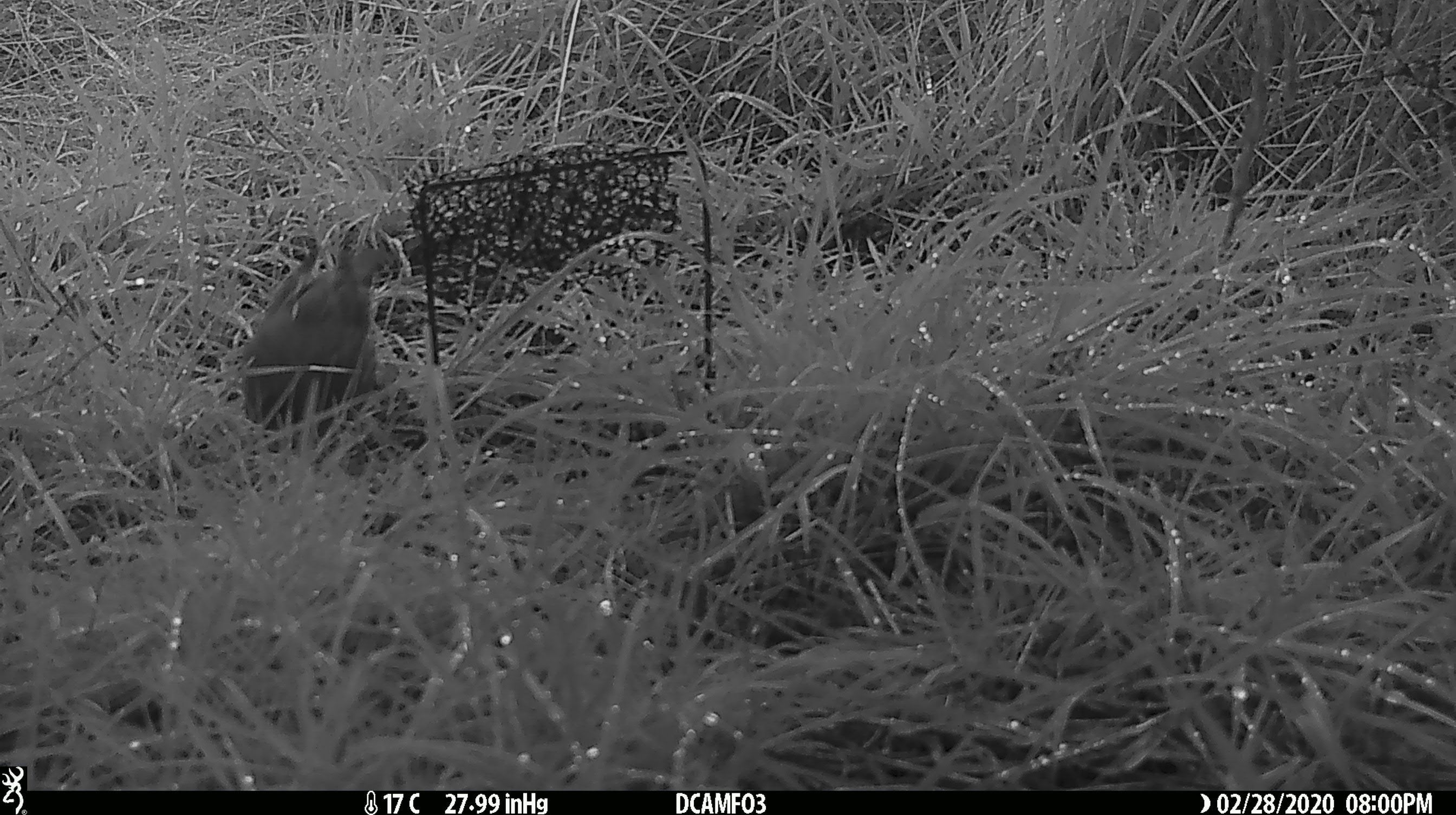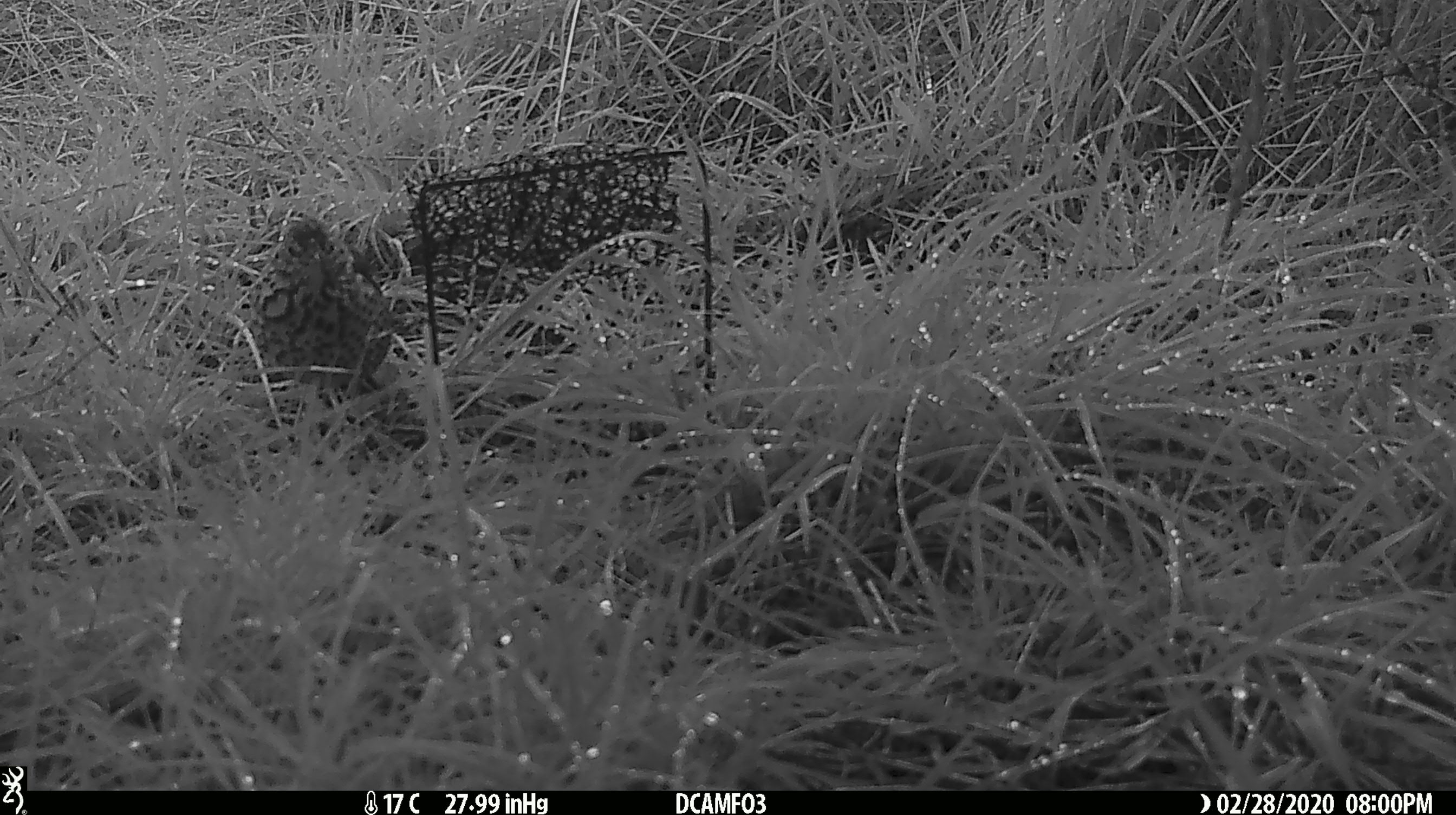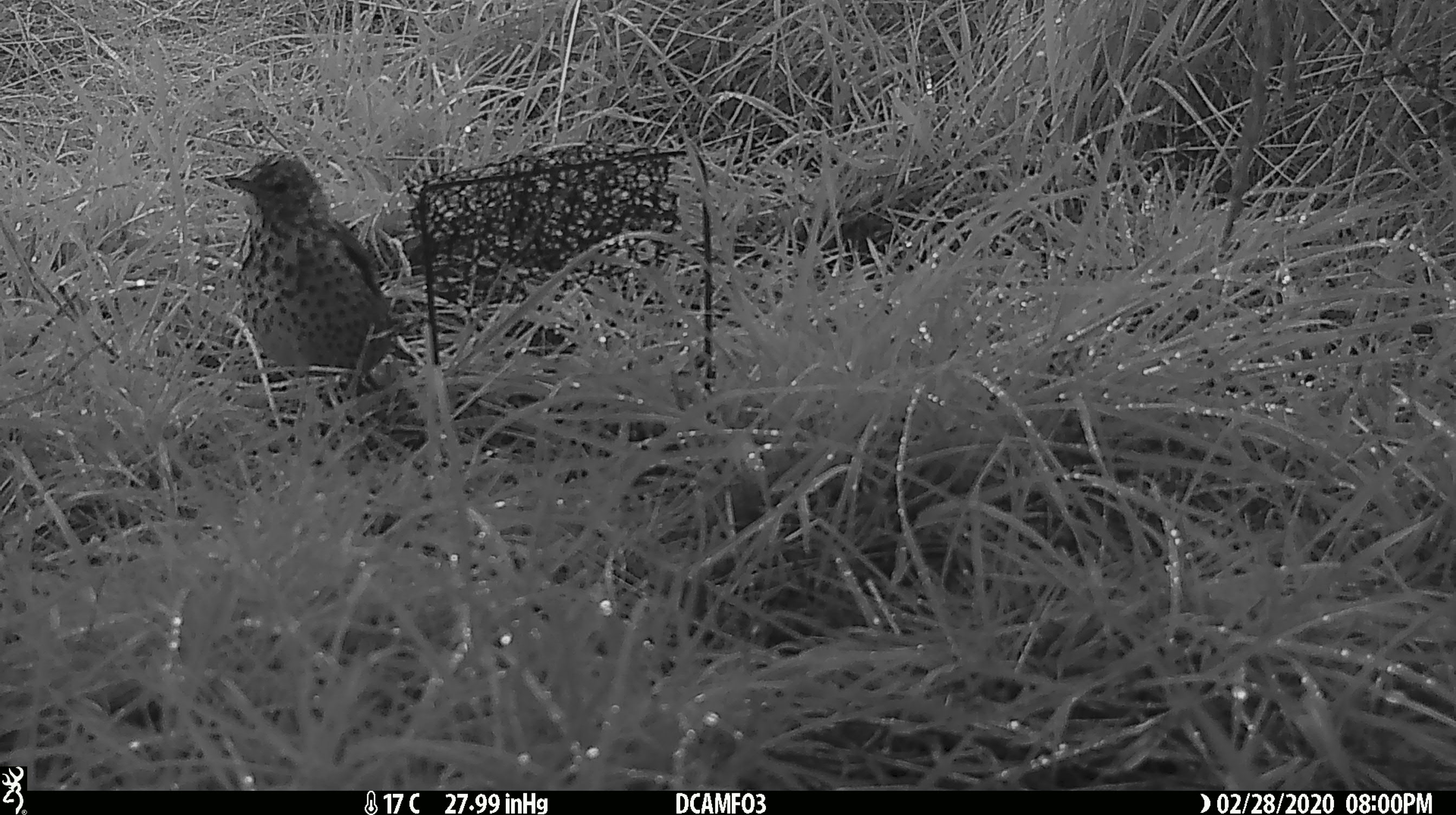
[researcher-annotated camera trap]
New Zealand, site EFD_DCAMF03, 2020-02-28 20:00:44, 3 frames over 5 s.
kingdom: Animalia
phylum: Chordata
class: Aves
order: Passeriformes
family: Turdidae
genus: Turdus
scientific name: Turdus philomelos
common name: song thrush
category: thrush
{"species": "thrush (song thrush) (Turdus philomelos)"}